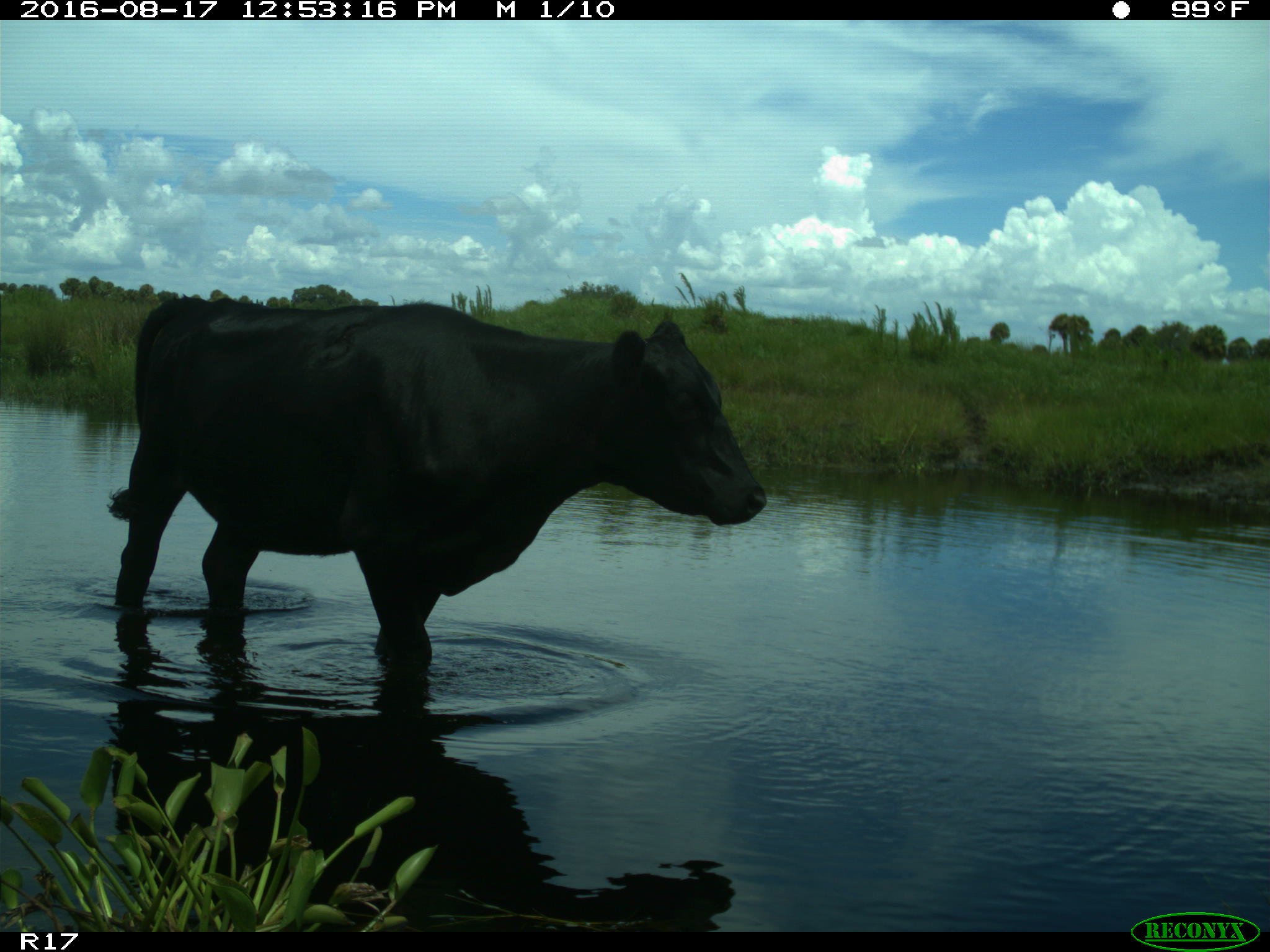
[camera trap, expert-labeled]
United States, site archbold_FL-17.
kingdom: Animalia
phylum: Chordata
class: Mammalia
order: Artiodactyla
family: Bovidae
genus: Bos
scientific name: Bos taurus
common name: domestic cow